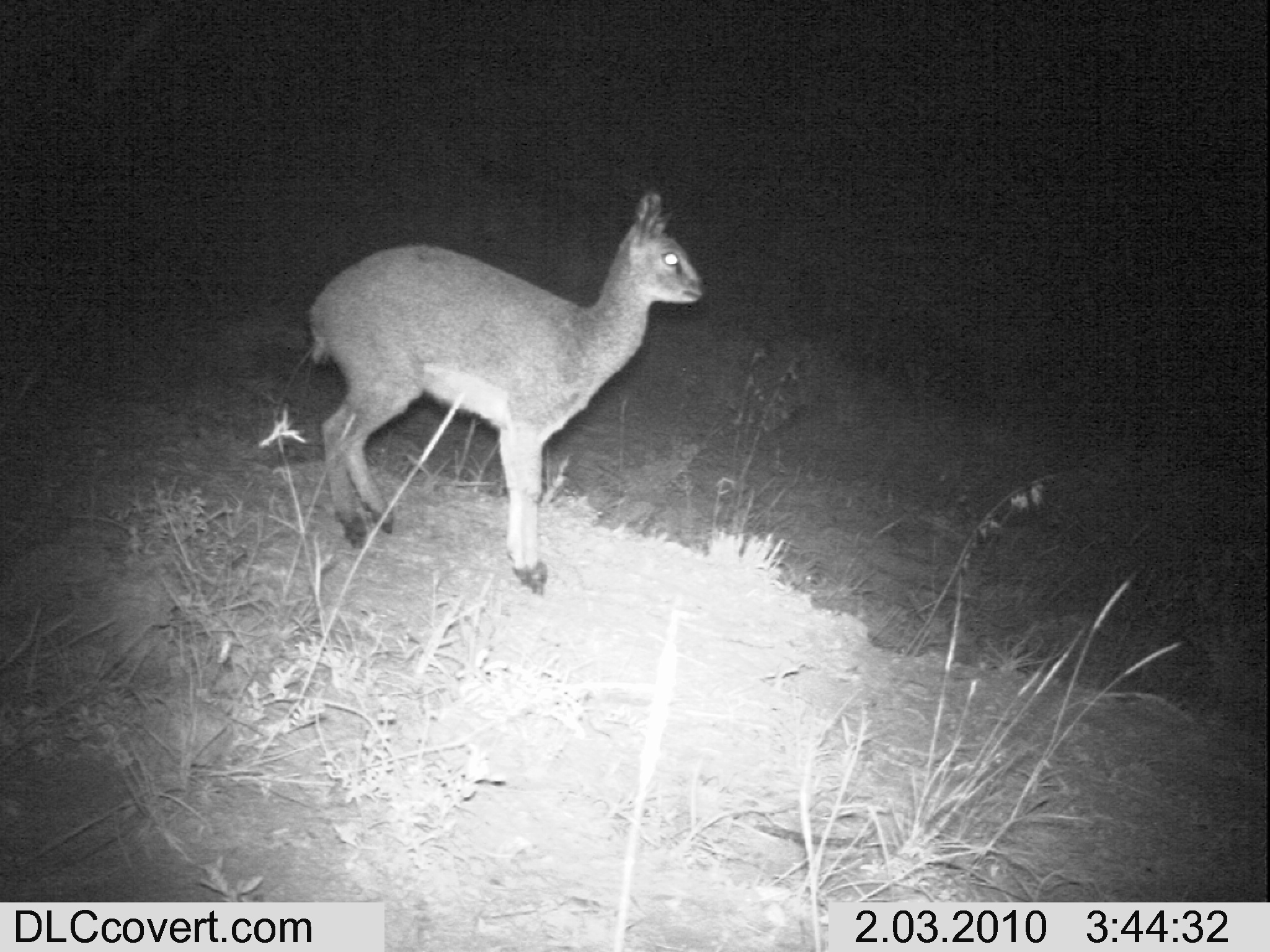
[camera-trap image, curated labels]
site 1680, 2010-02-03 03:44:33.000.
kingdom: Animalia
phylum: Chordata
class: Mammalia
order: Artiodactyla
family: Bovidae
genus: Oreotragus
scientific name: Oreotragus oreotragus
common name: klipspringer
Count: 1.